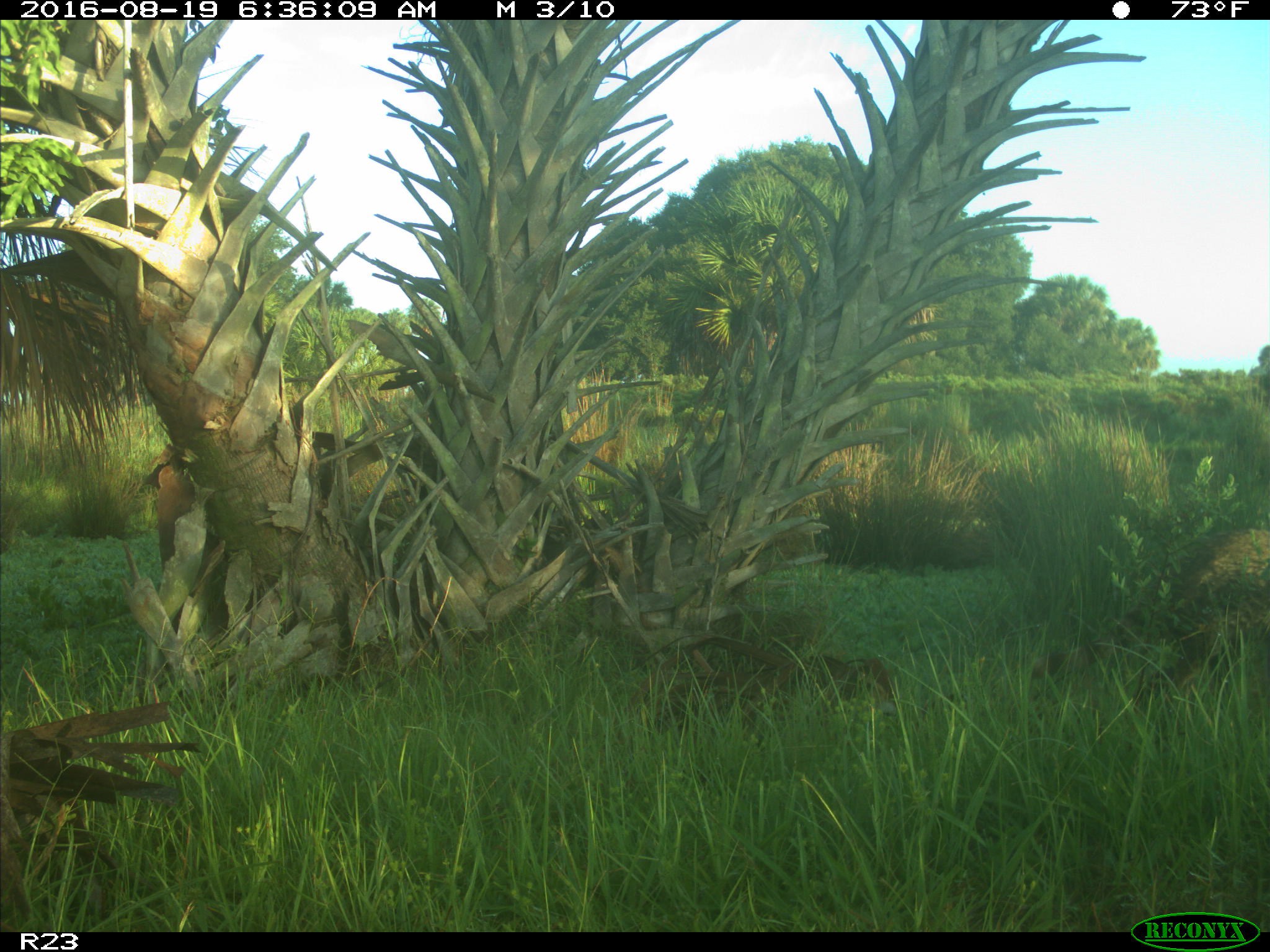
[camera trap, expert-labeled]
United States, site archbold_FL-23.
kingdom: Animalia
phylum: Chordata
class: Mammalia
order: Carnivora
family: Procyonidae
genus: Procyon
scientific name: Procyon lotor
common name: common raccoon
Procyon lotor (common raccoon).